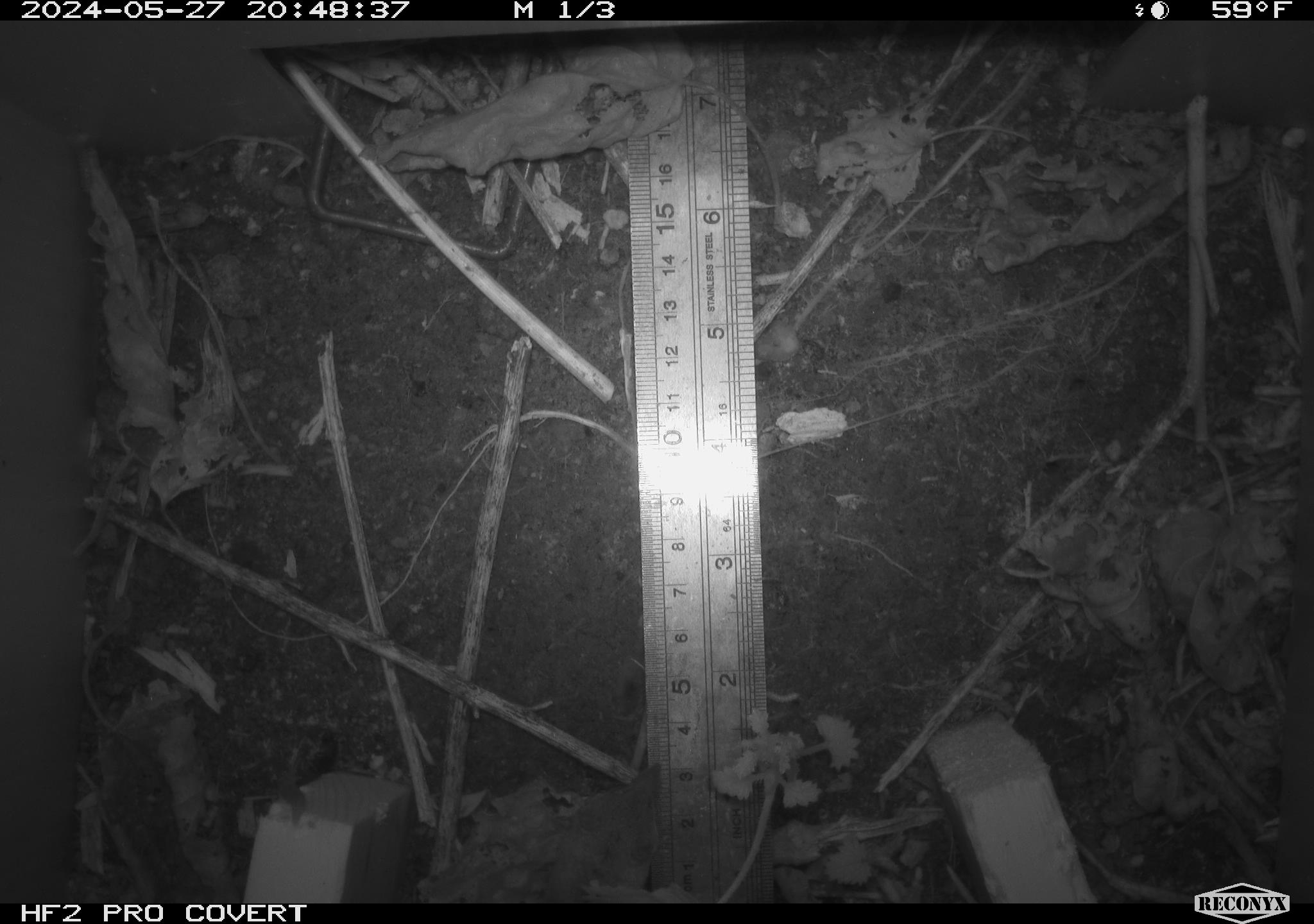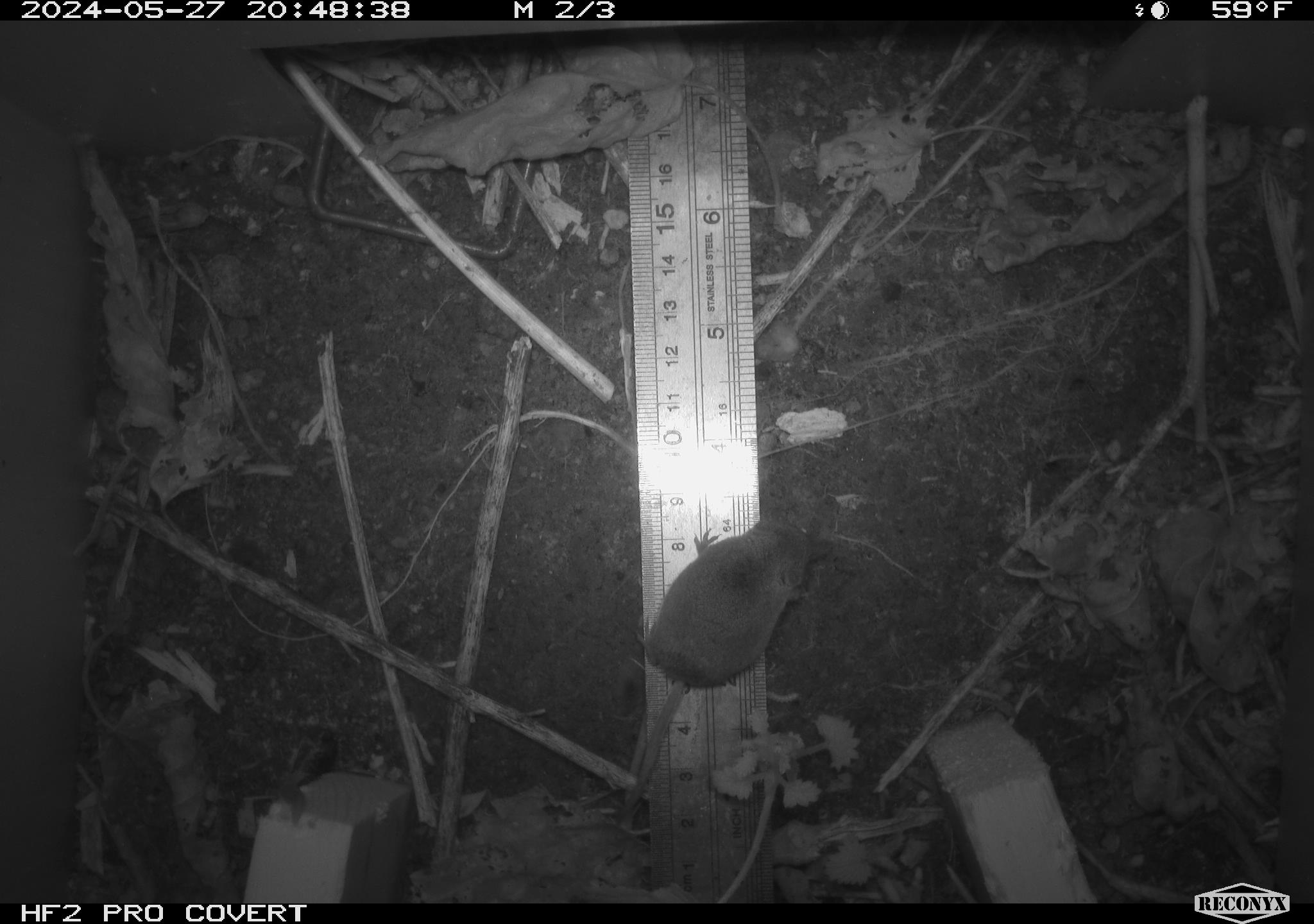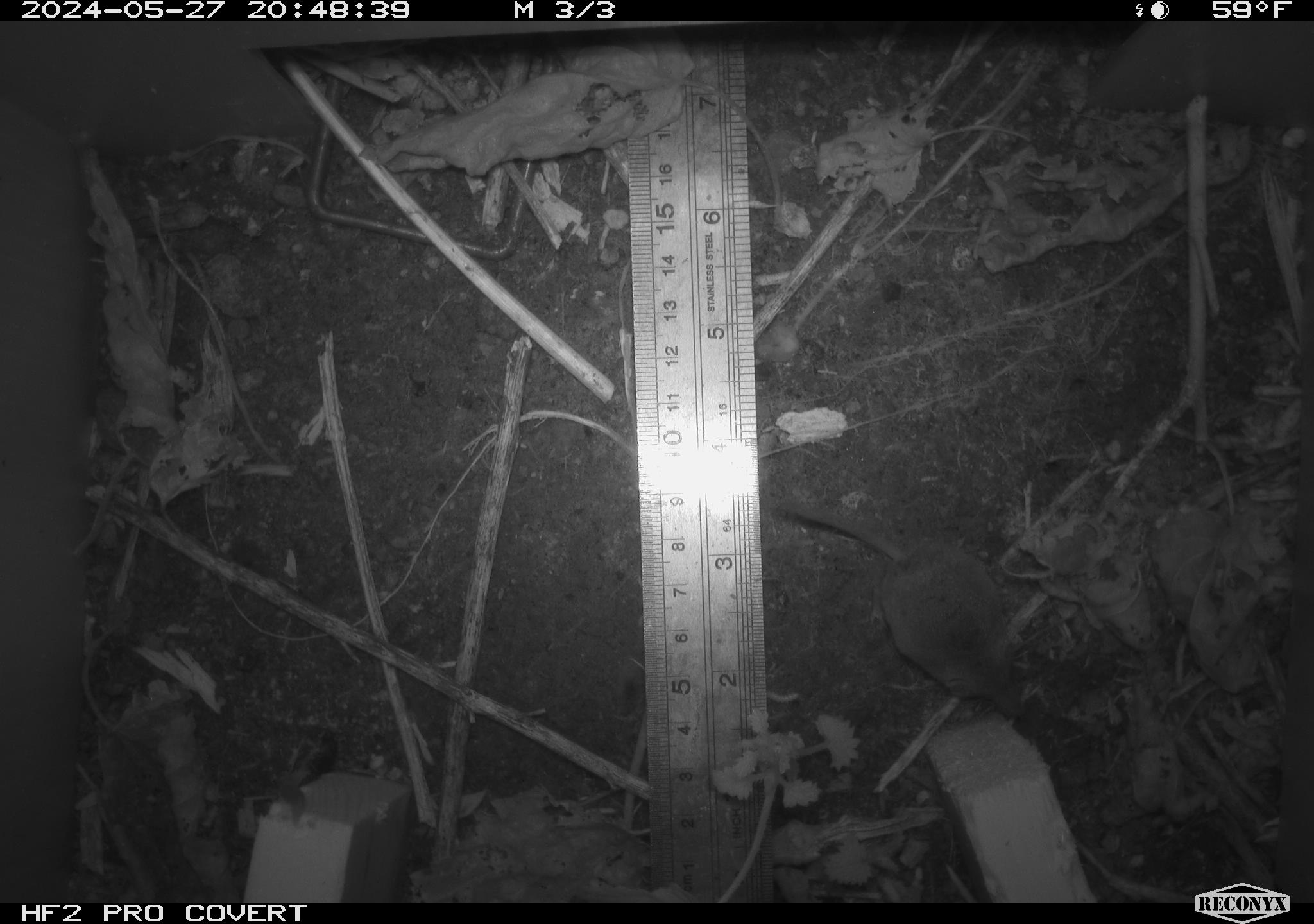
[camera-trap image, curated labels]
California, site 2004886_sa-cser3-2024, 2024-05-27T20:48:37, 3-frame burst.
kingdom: Animalia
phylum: Chordata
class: Mammalia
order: Eulipotyphla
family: Soricidae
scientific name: Soricidae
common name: shrews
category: soricidae family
Soricidae family (shrews) (Soricidae).